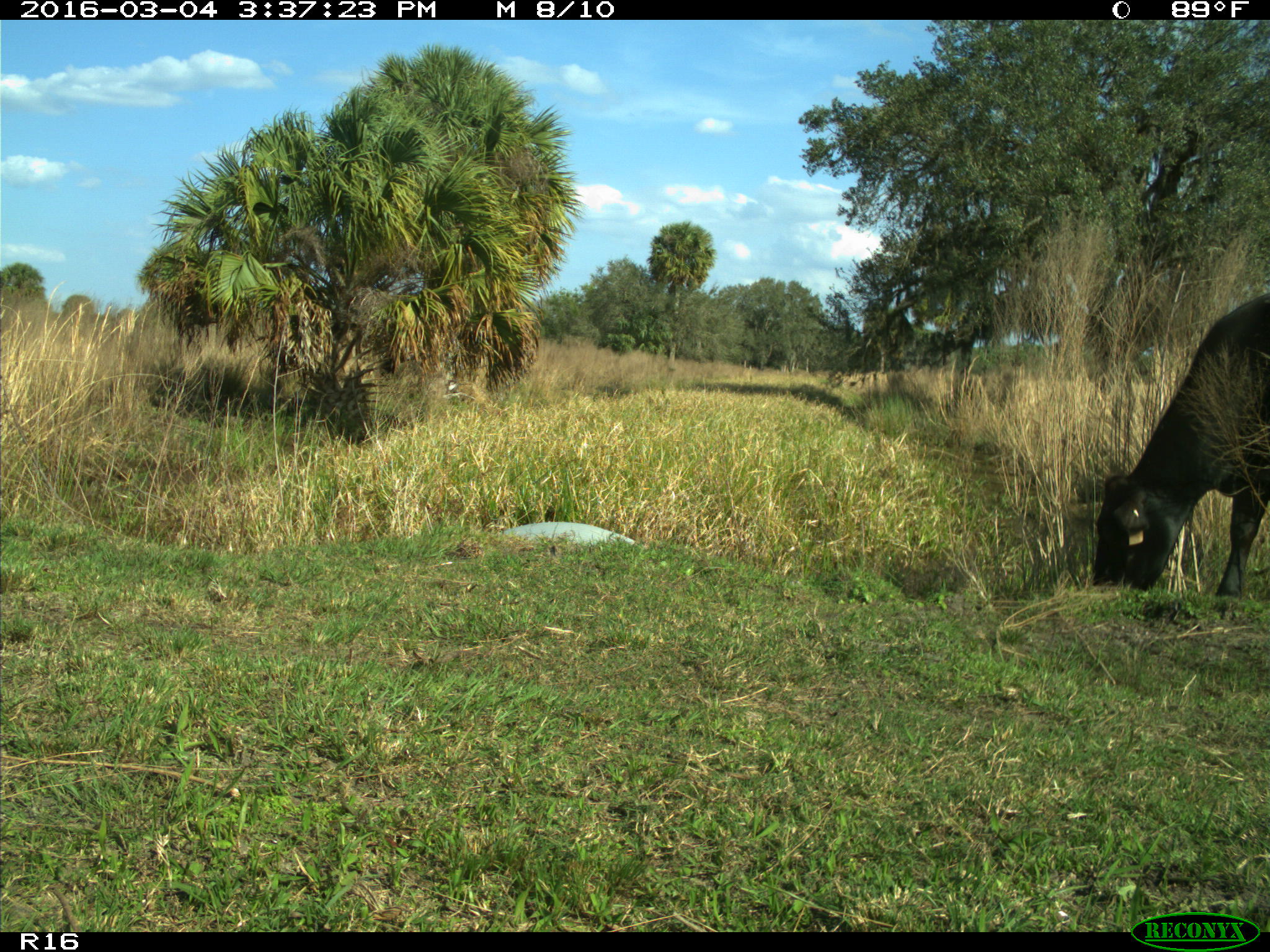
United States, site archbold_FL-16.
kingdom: Animalia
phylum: Chordata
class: Mammalia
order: Artiodactyla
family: Bovidae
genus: Bos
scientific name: Bos taurus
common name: domestic cow